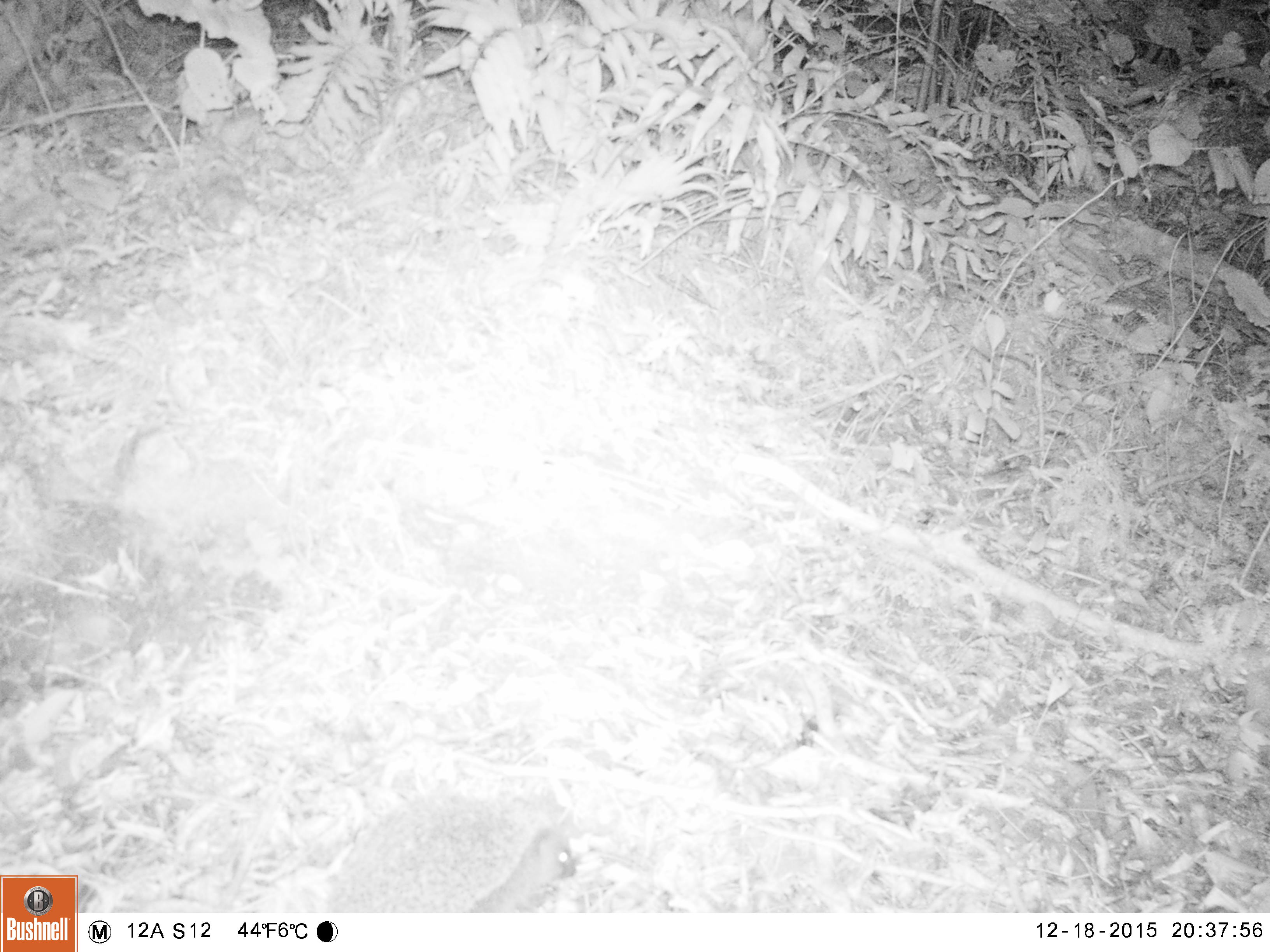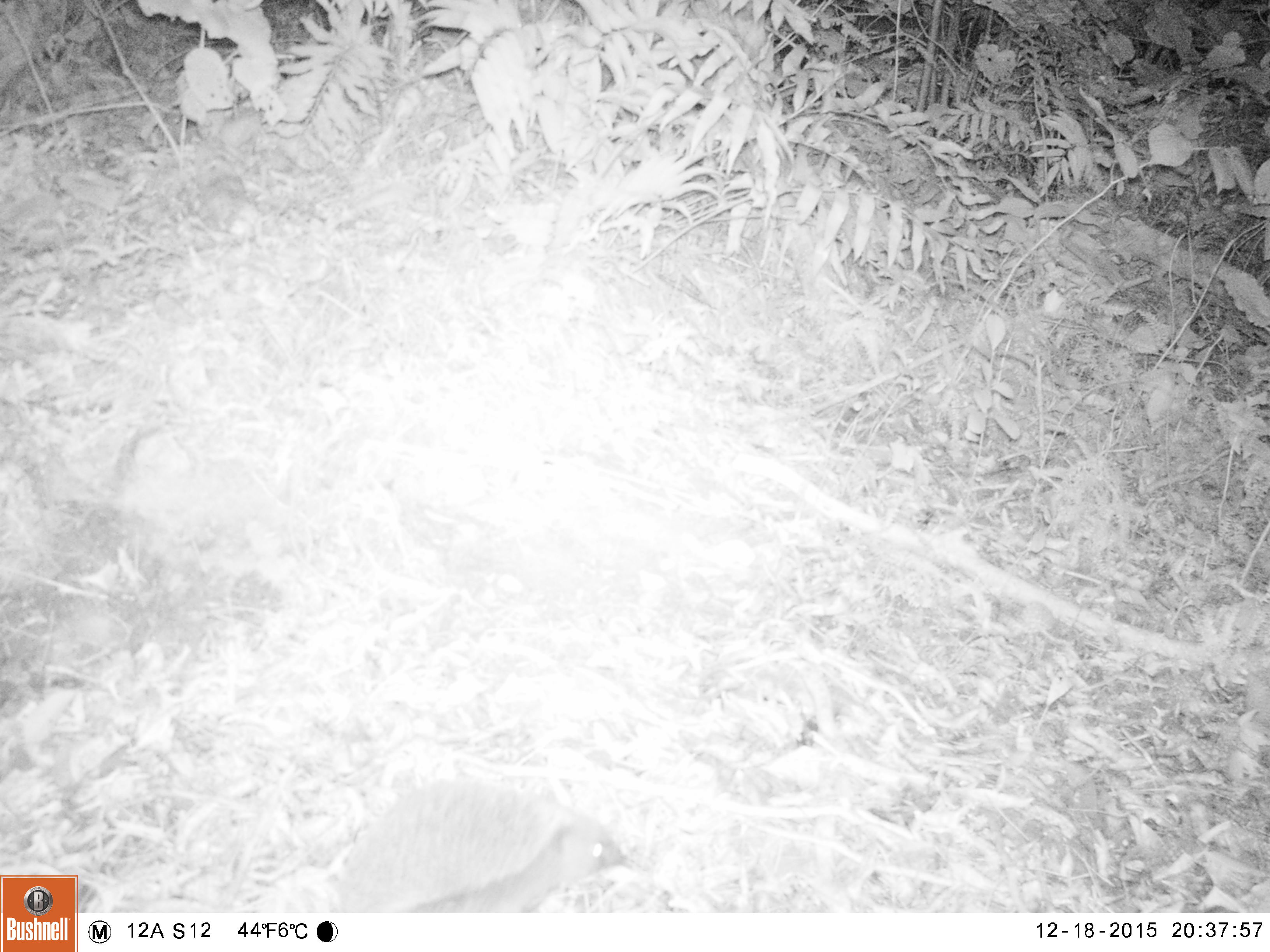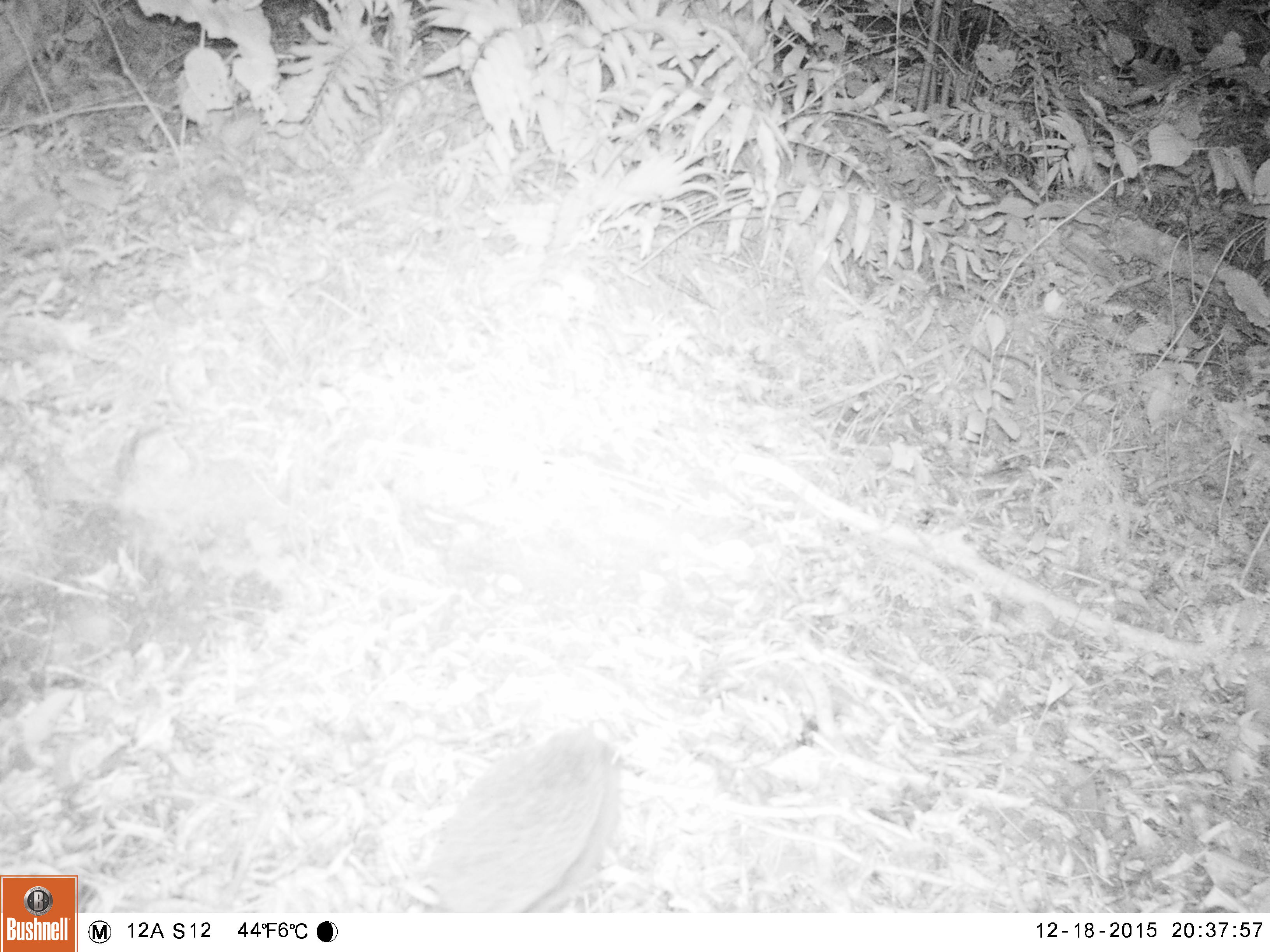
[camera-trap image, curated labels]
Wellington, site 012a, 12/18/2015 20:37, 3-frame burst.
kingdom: Animalia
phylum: Chordata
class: Mammalia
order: Eulipotyphla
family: Erinaceidae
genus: Erinaceus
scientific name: Erinaceus europaeus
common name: hedgehog